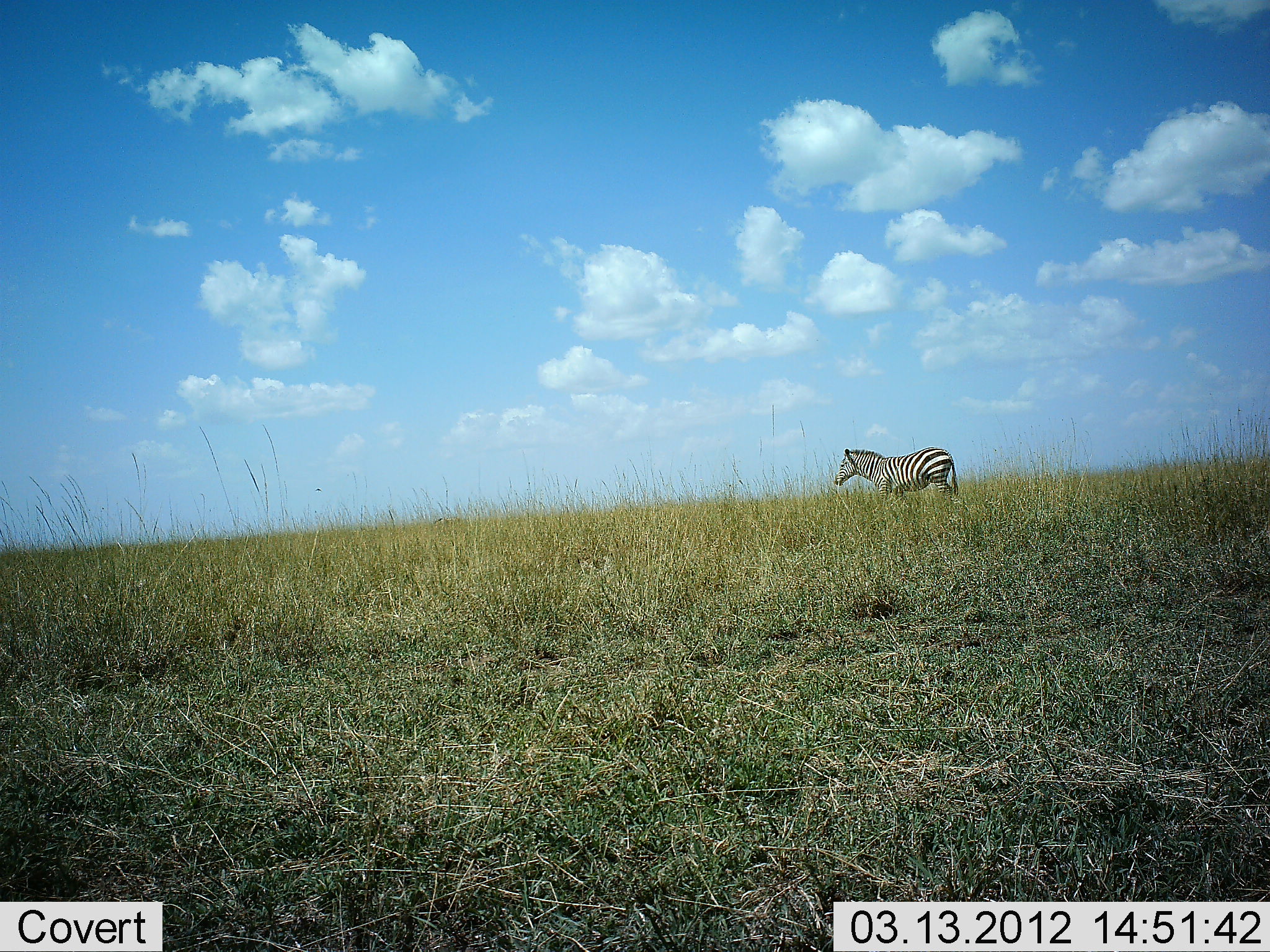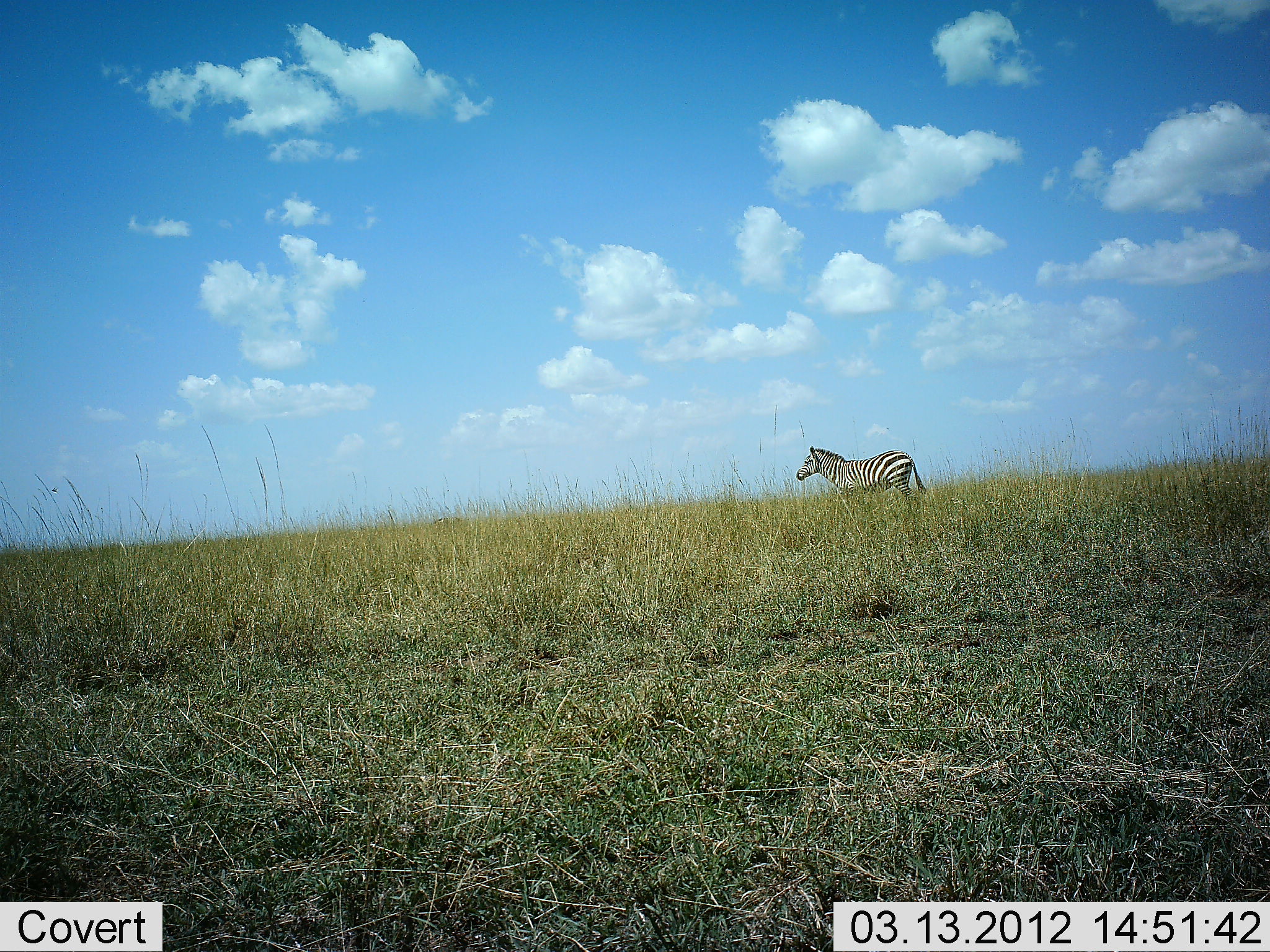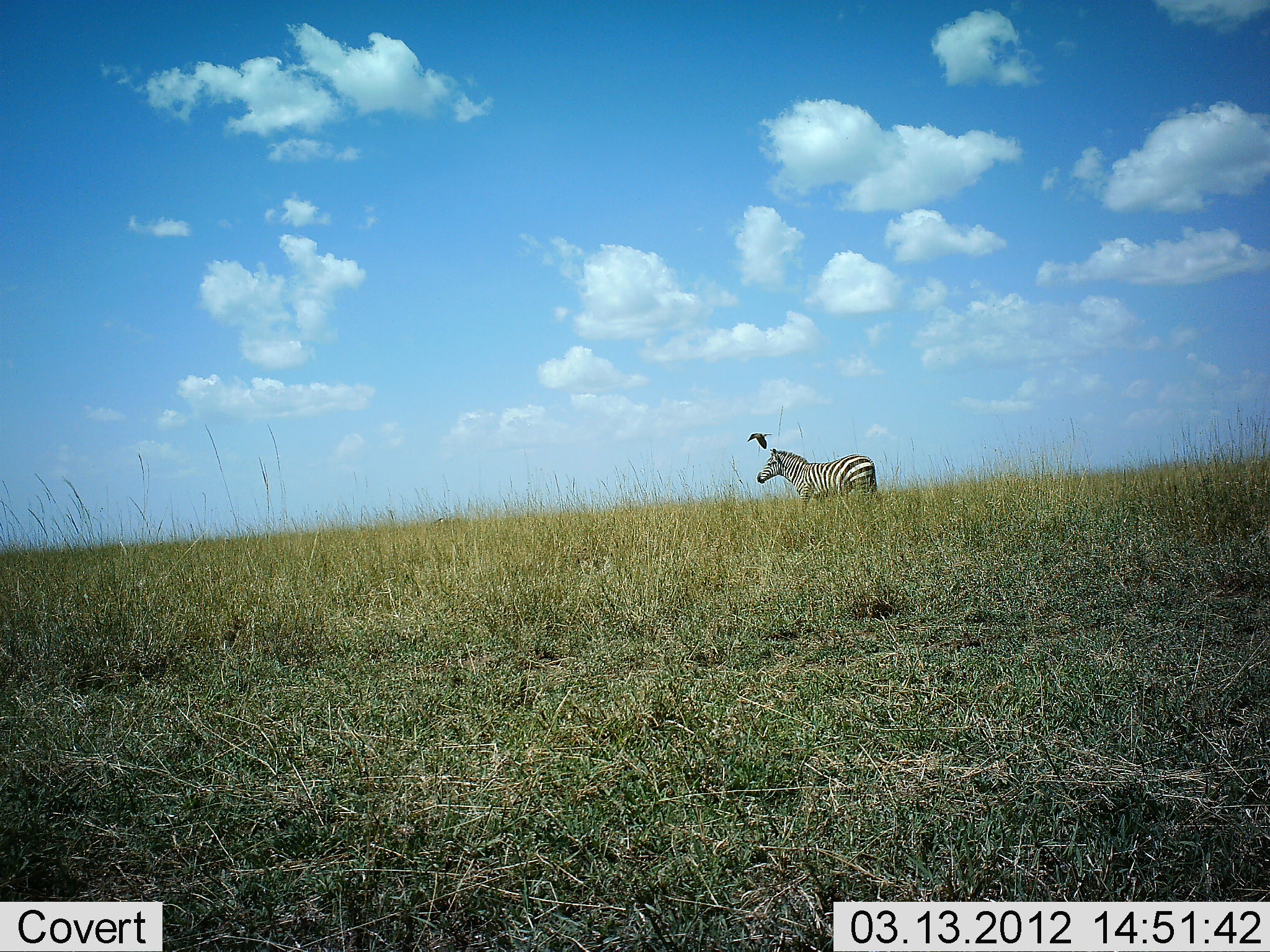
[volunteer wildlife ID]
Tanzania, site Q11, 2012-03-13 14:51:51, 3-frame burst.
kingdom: Animalia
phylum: Chordata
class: Mammalia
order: Perissodactyla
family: Equidae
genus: Equus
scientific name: Equus quagga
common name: plains zebra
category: zebra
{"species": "zebra (plains zebra) (Equus quagga)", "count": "1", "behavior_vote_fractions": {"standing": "21%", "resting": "0%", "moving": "82%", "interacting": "0%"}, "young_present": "0%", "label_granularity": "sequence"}